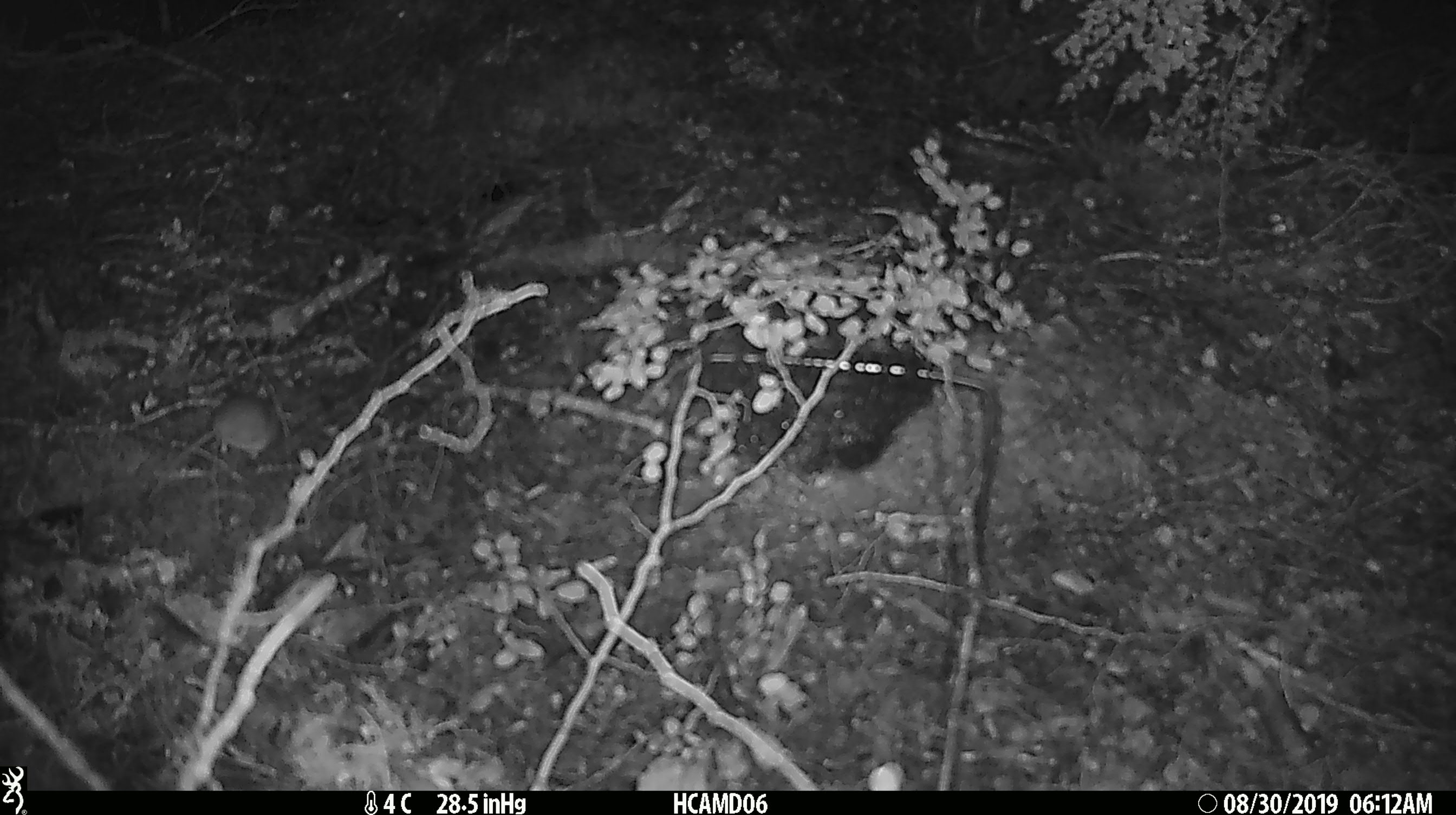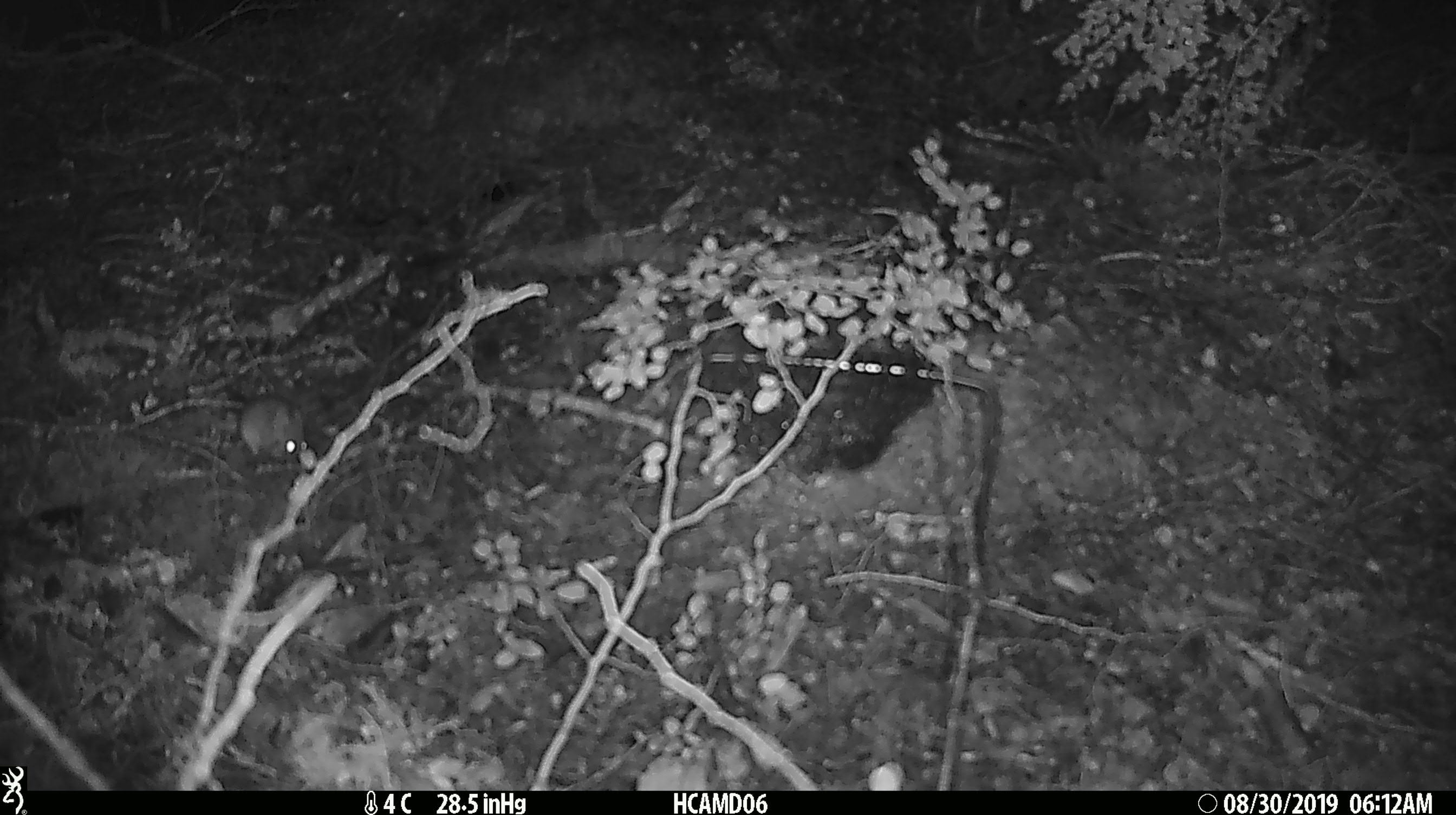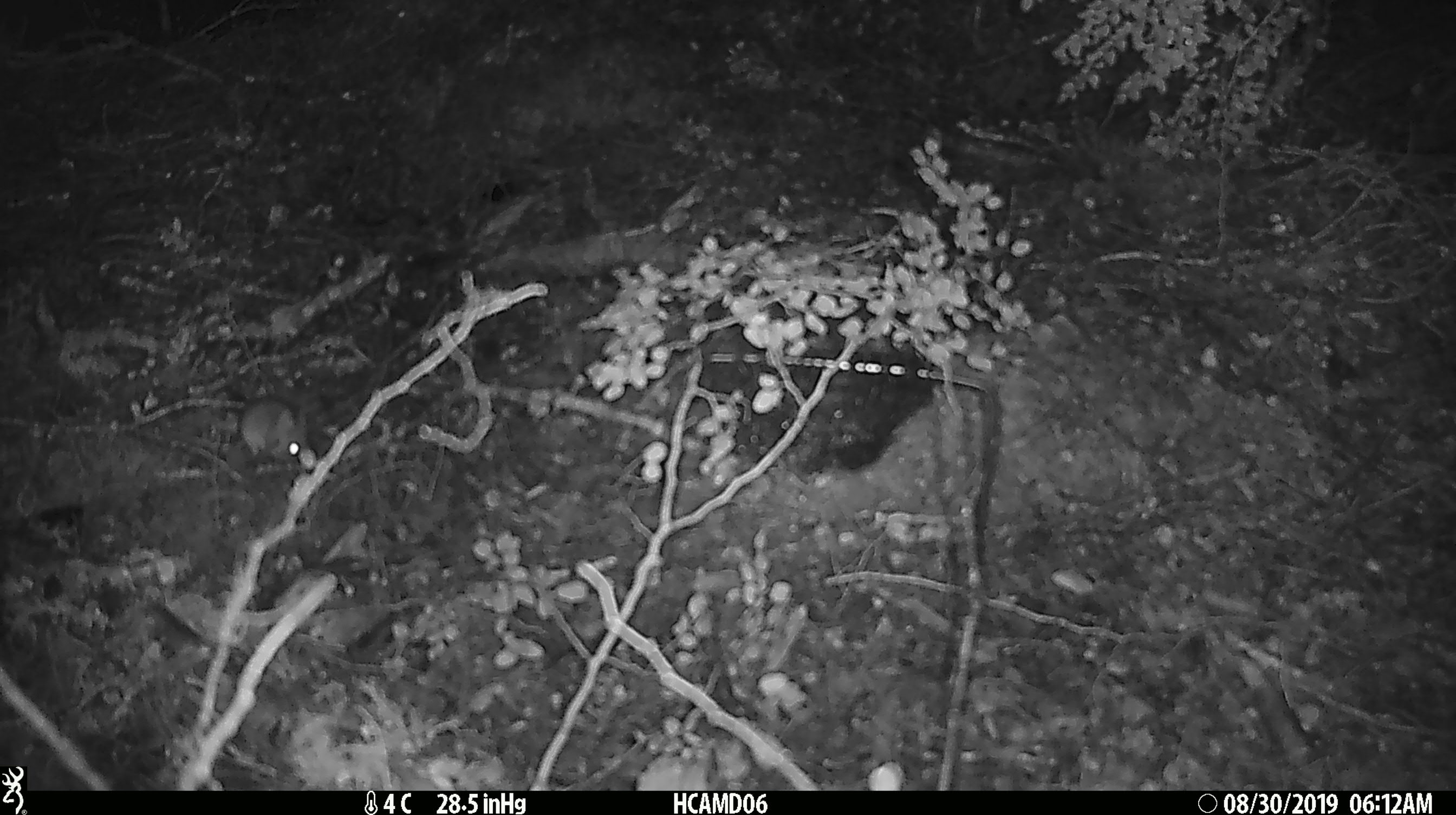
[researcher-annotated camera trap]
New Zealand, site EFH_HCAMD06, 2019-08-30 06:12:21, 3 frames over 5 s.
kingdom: Animalia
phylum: Chordata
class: Mammalia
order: Rodentia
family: Muridae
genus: Mus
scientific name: Mus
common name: mouse